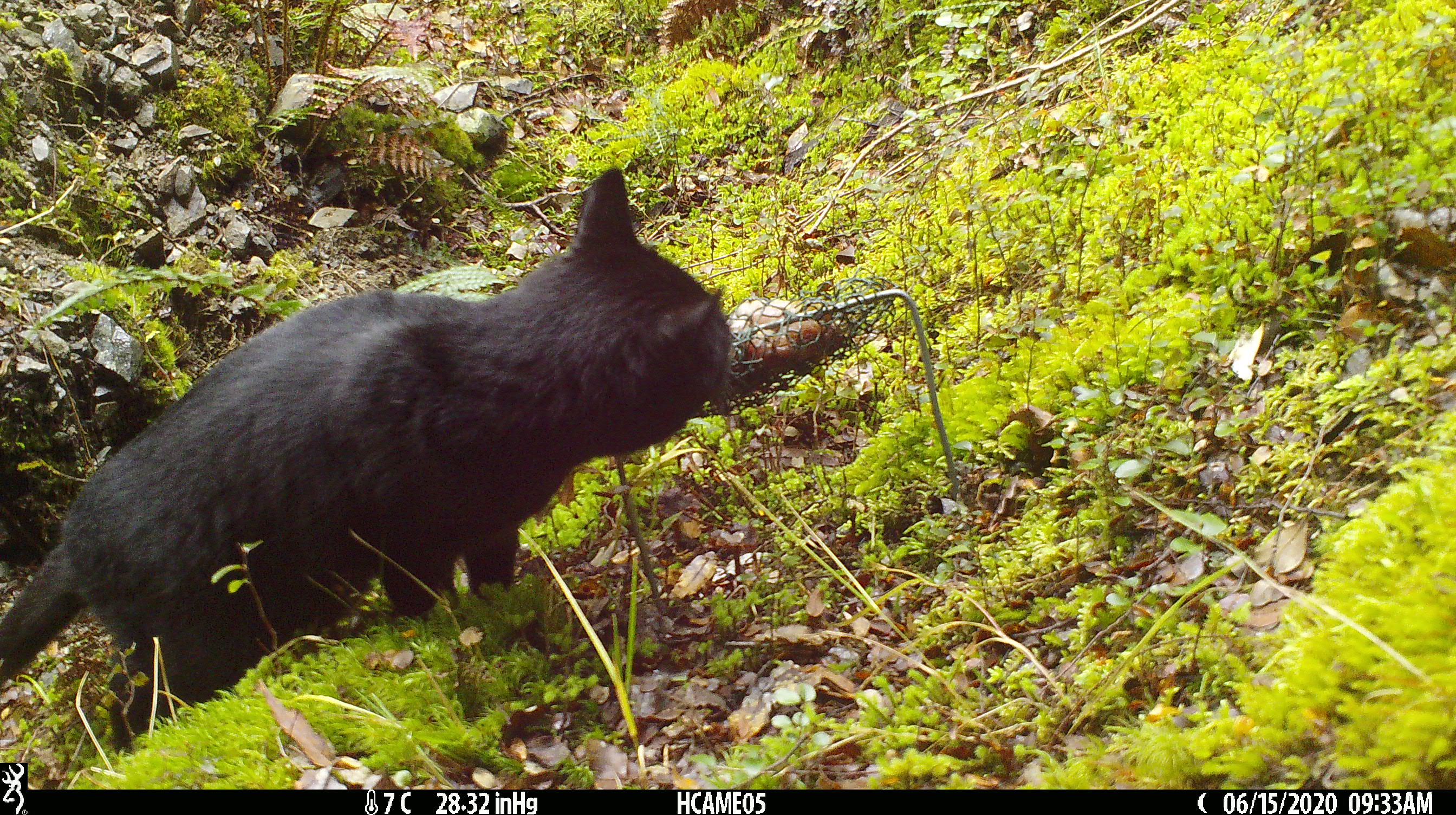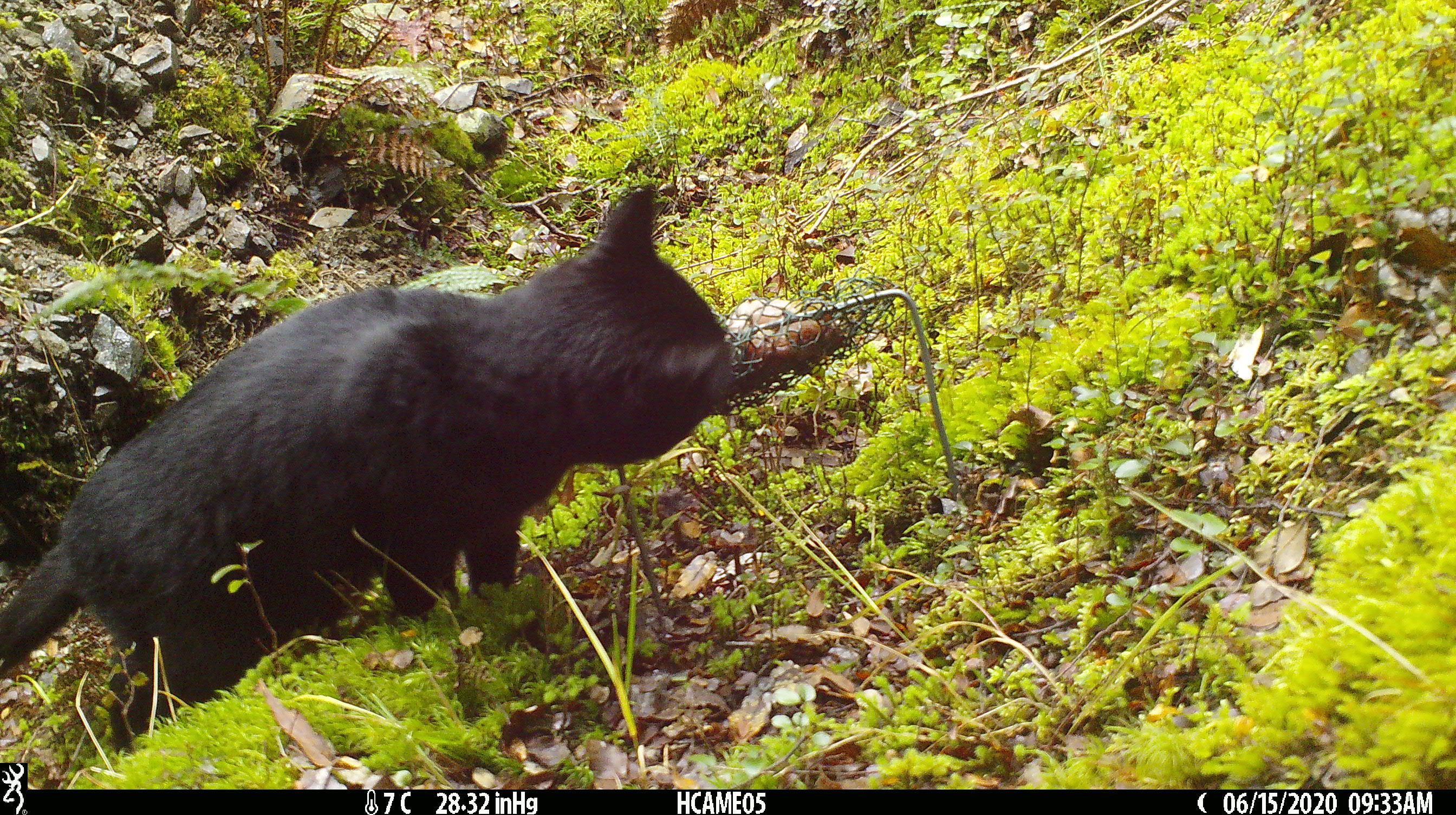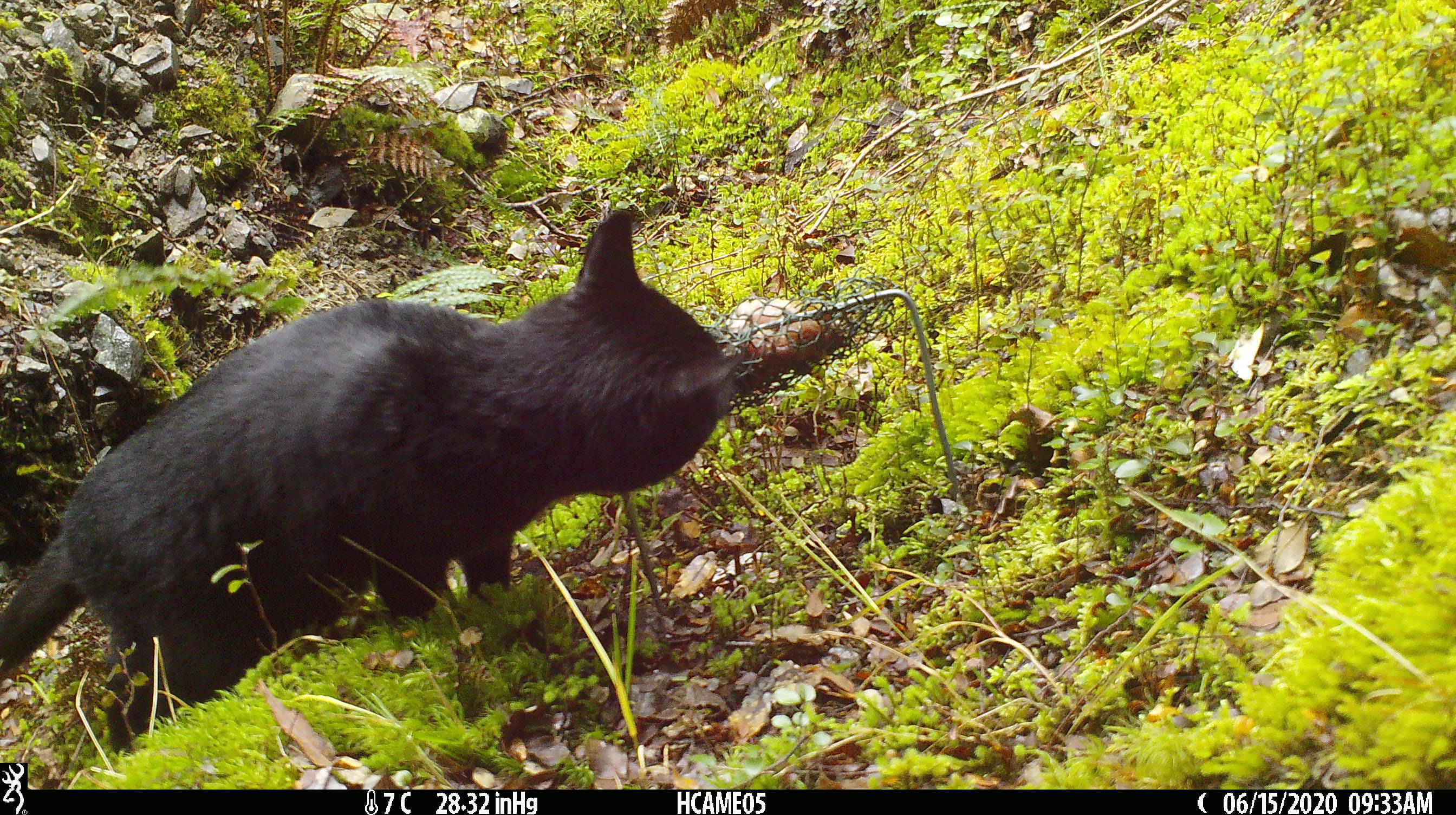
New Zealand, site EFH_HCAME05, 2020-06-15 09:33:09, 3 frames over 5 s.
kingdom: Animalia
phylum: Chordata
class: Mammalia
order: Carnivora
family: Felidae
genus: Felis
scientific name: Felis catus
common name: domestic cat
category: cat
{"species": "cat (domestic cat) (Felis catus)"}